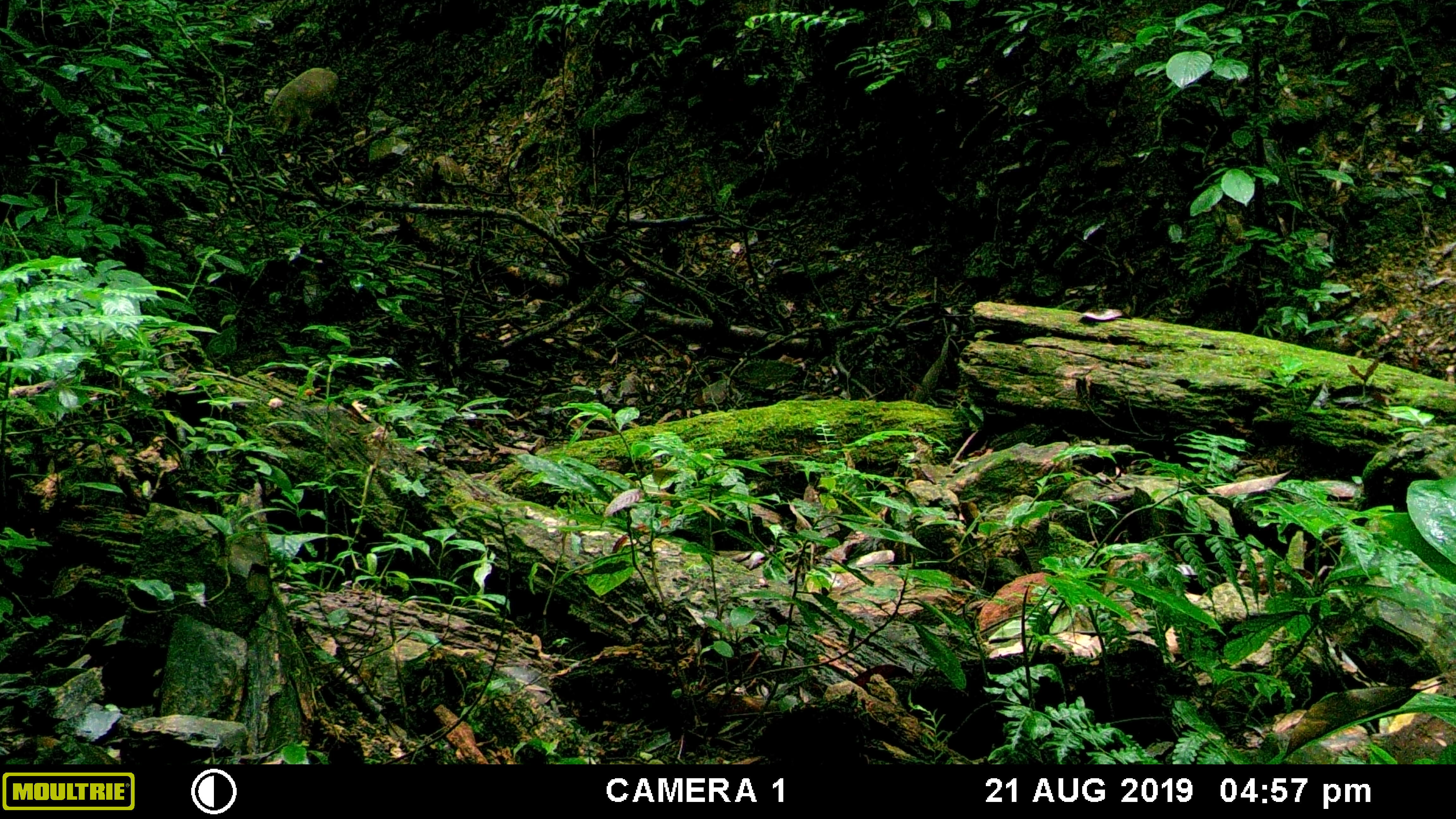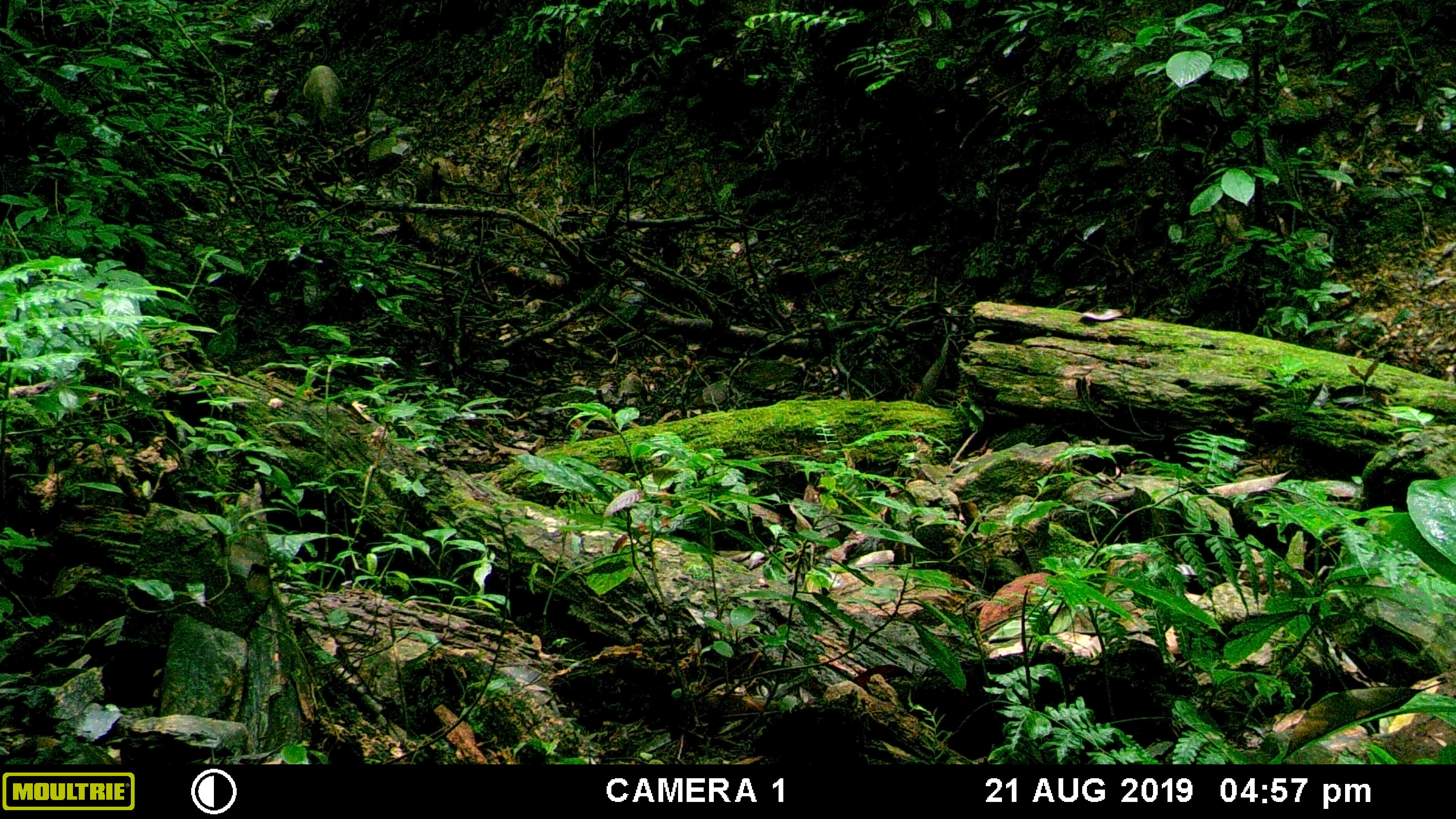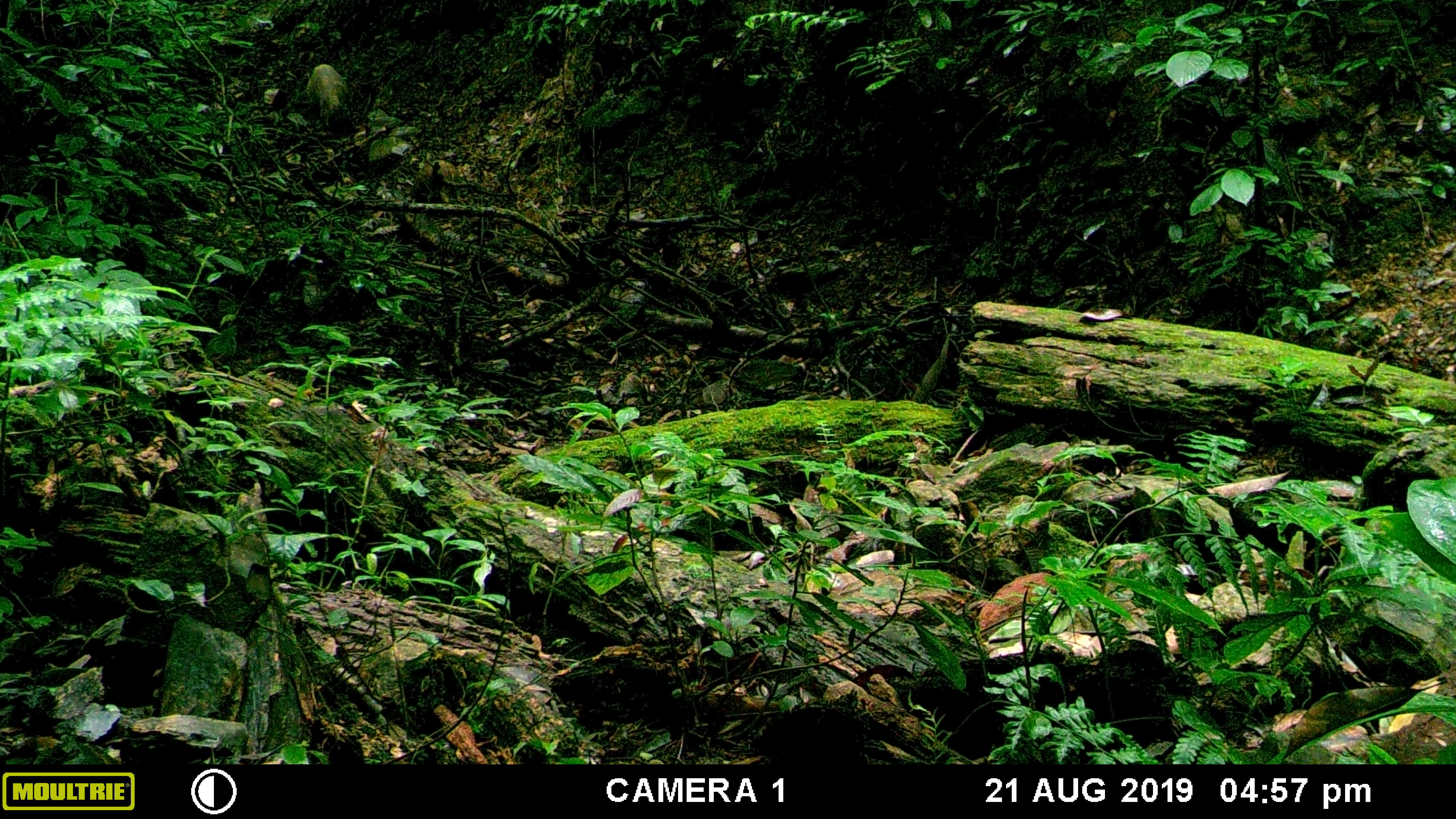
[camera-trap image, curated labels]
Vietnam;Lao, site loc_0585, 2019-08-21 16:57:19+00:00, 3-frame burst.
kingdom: Animalia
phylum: Chordata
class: Mammalia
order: Artiodactyla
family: Suidae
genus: Sus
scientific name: Sus scrofa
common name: eurasian wild pig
Eurasian wild pig (Sus scrofa). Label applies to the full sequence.